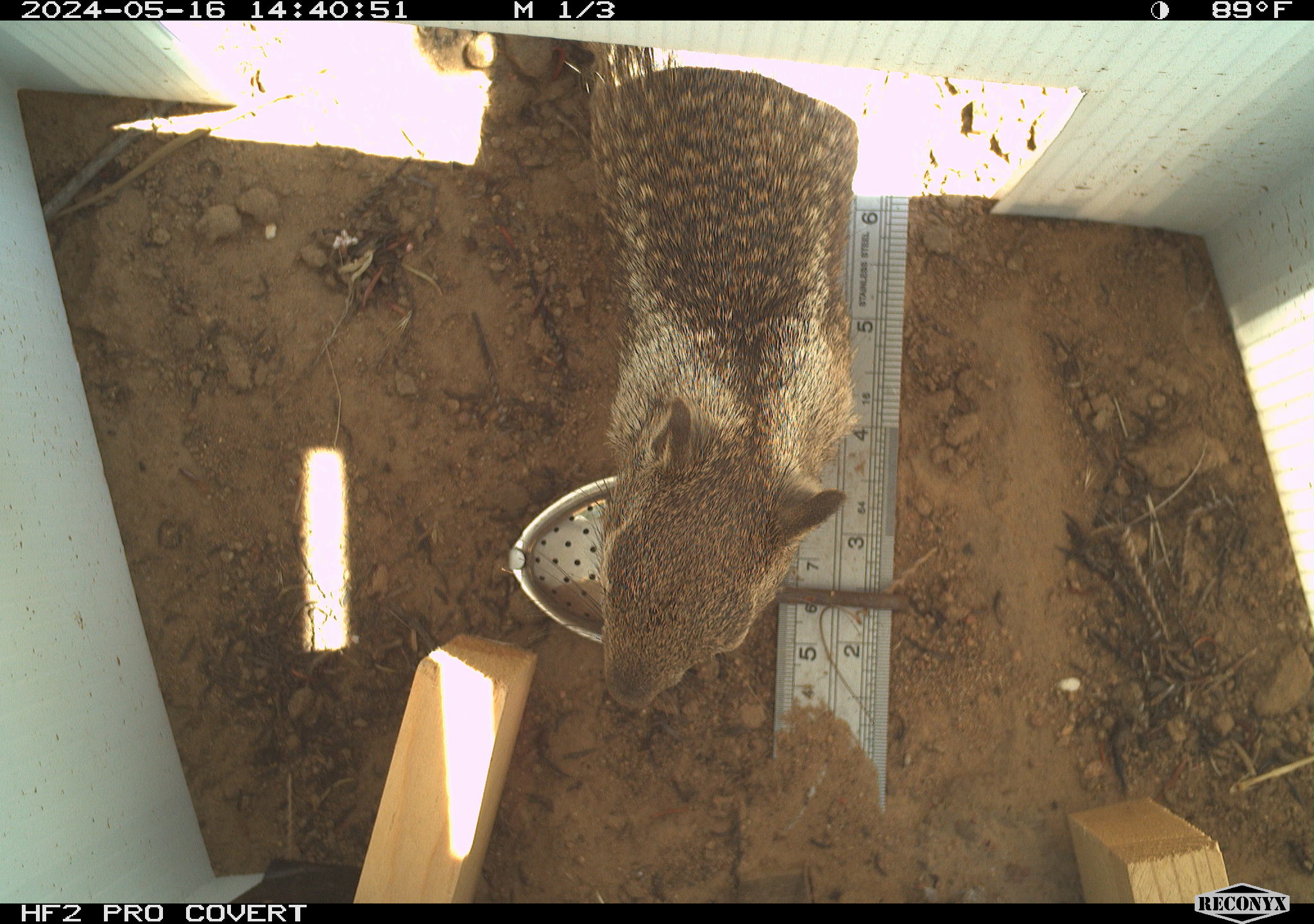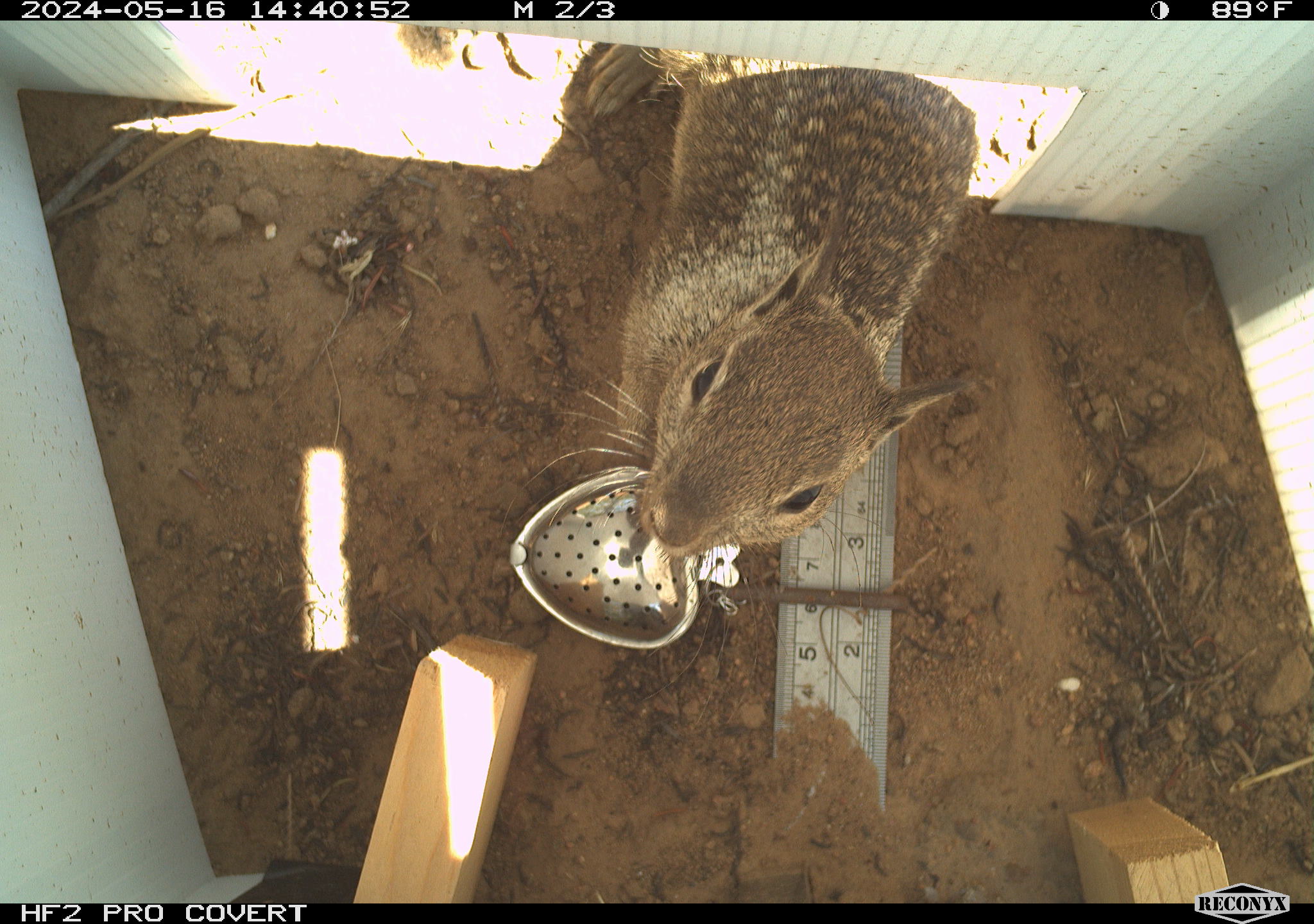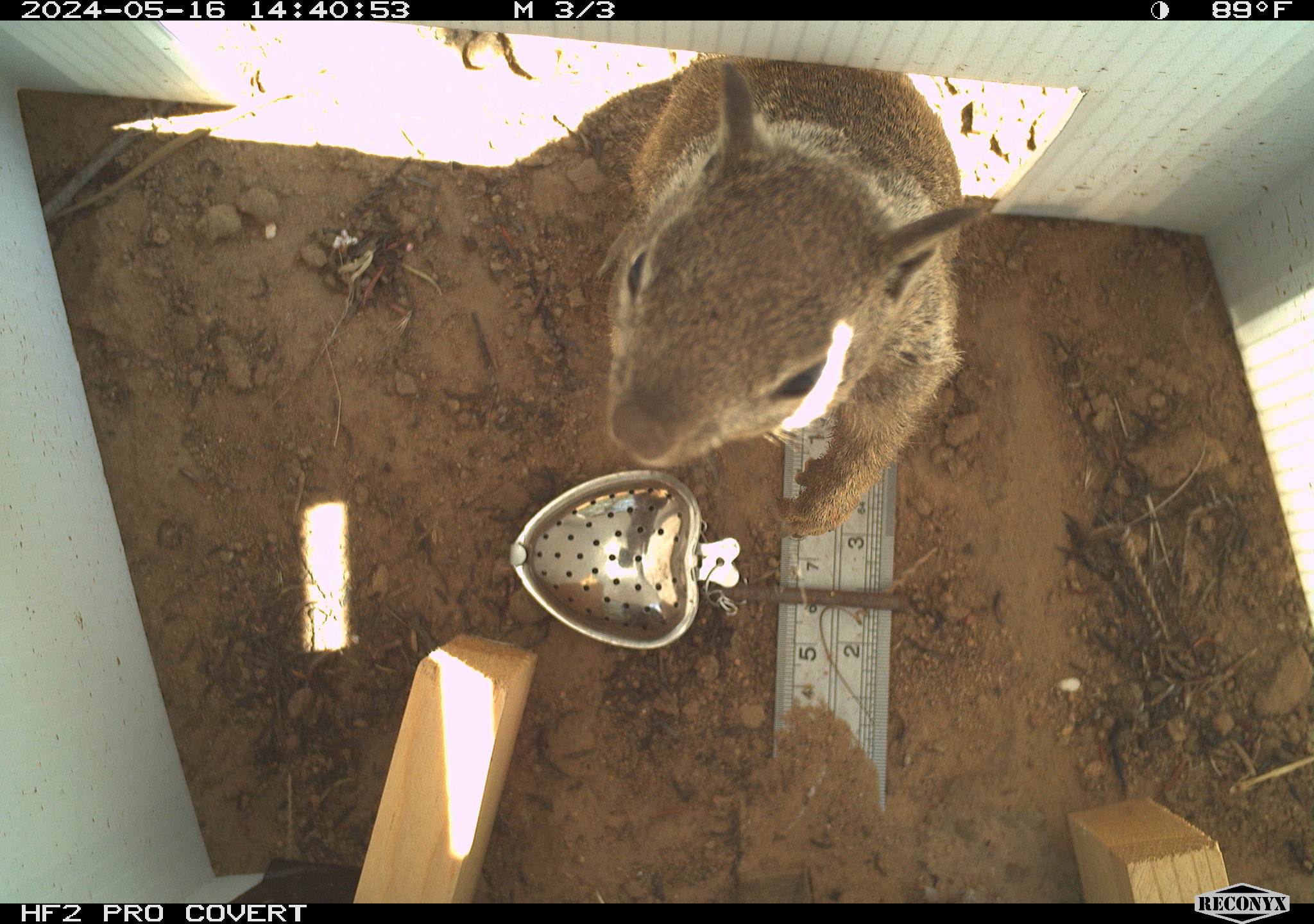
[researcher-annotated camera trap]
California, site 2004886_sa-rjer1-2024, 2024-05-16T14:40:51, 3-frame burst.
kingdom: Animalia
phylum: Chordata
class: Mammalia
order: Rodentia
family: Sciuridae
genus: Otospermophilus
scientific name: Otospermophilus beecheyi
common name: california ground squirrel